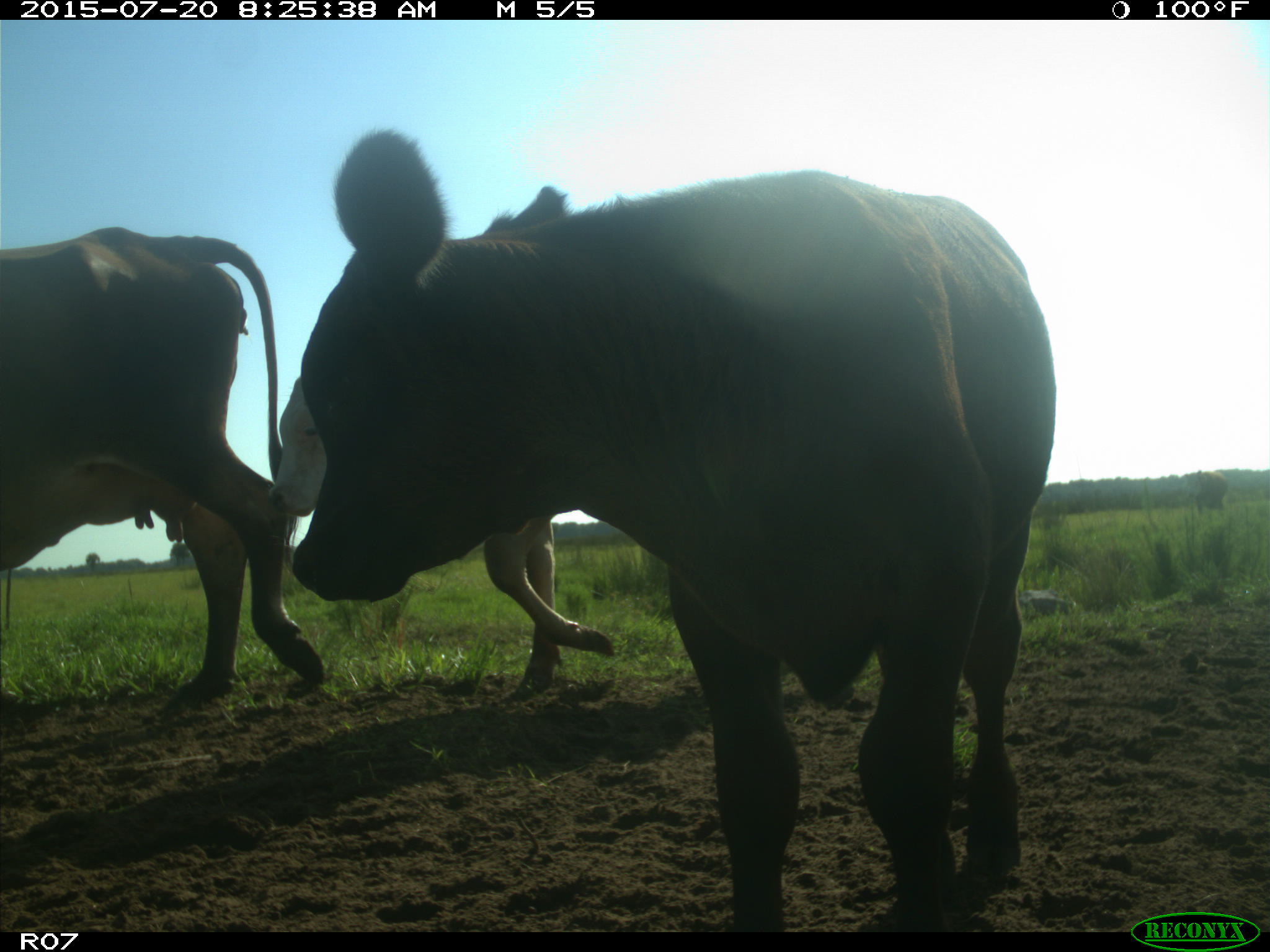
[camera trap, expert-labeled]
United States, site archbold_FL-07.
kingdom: Animalia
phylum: Chordata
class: Mammalia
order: Artiodactyla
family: Bovidae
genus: Bos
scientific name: Bos taurus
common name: domestic cow